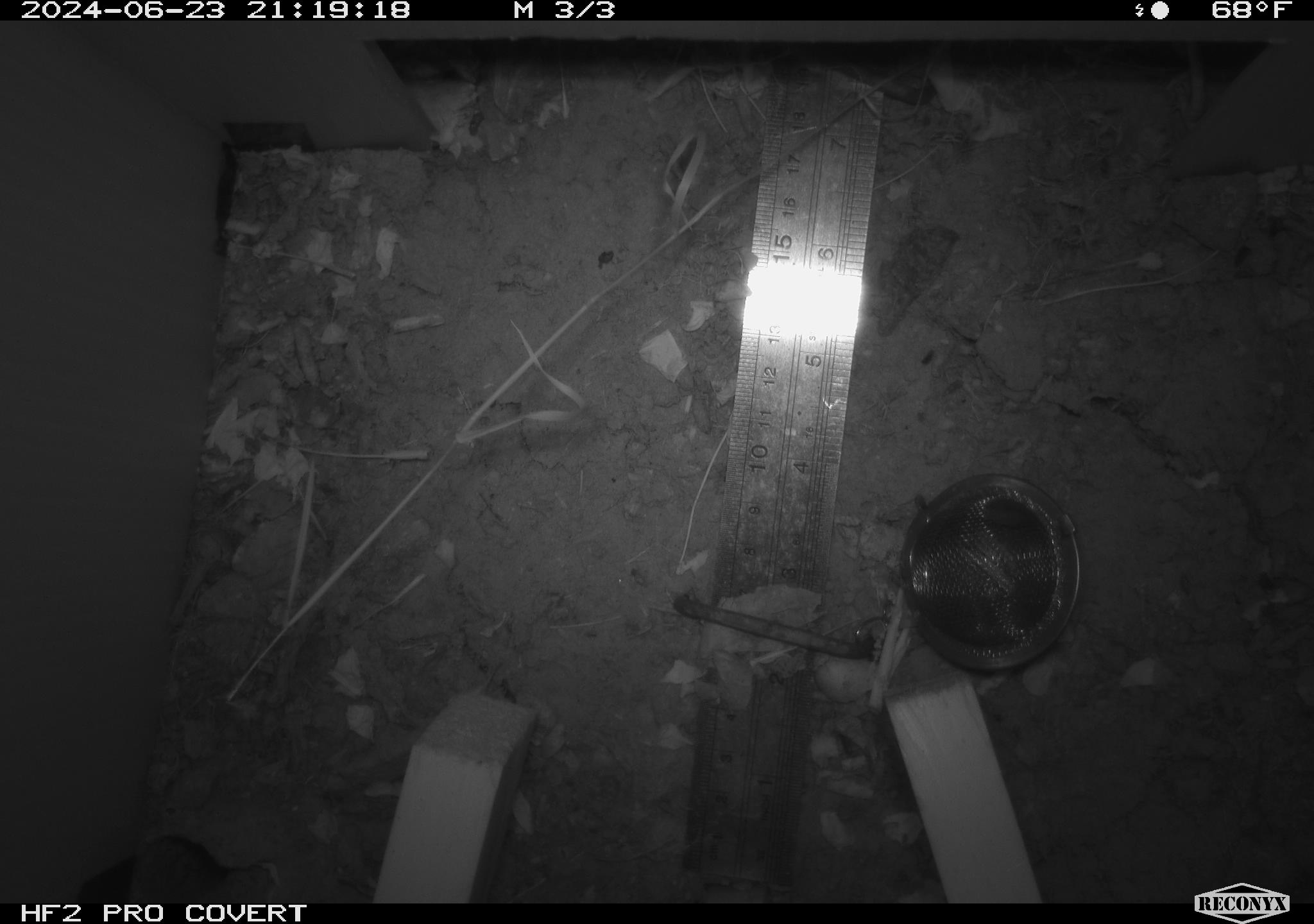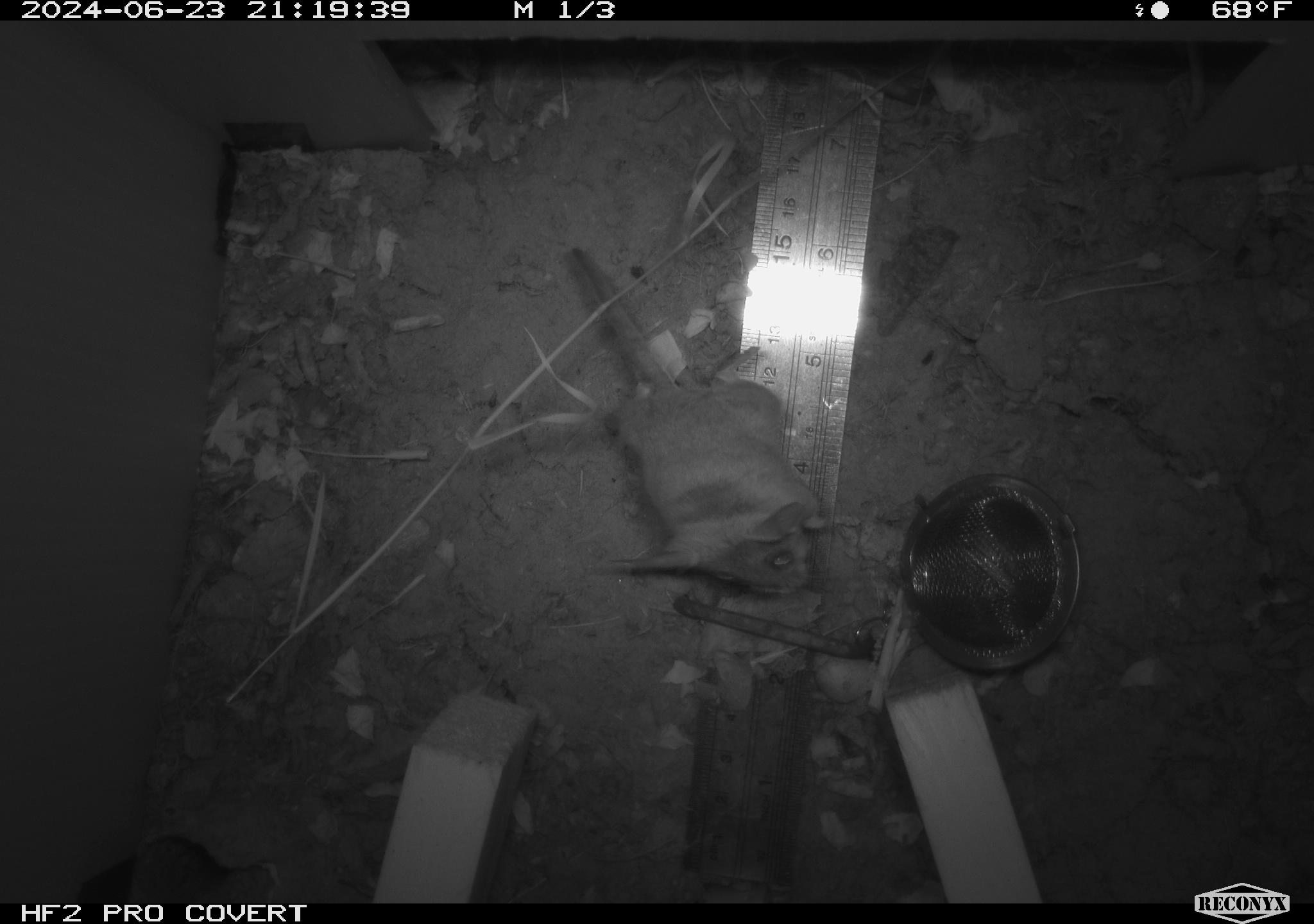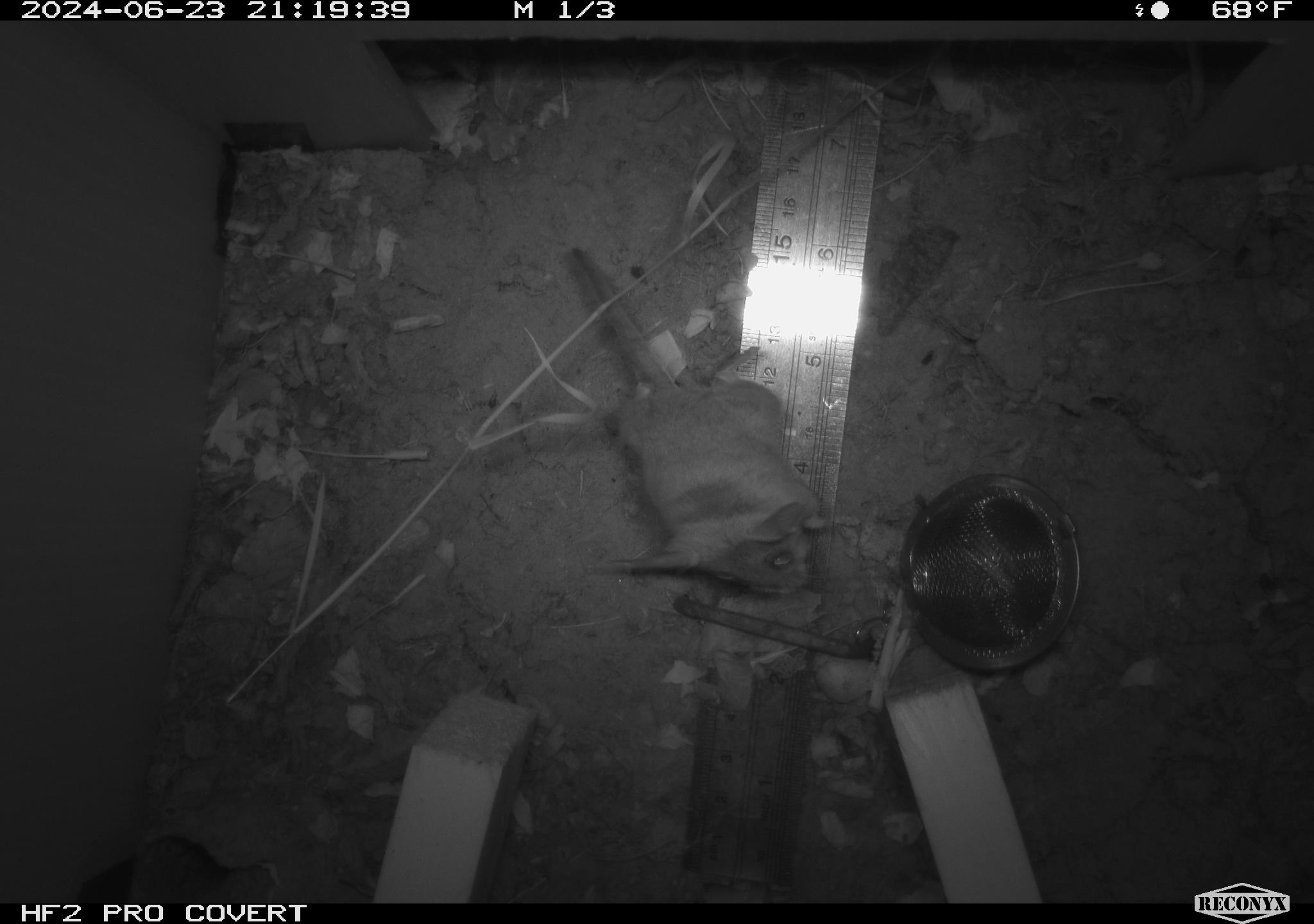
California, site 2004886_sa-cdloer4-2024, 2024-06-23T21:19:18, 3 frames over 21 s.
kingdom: Animalia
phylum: Chordata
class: Mammalia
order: Rodentia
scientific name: Rodentia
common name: rodent